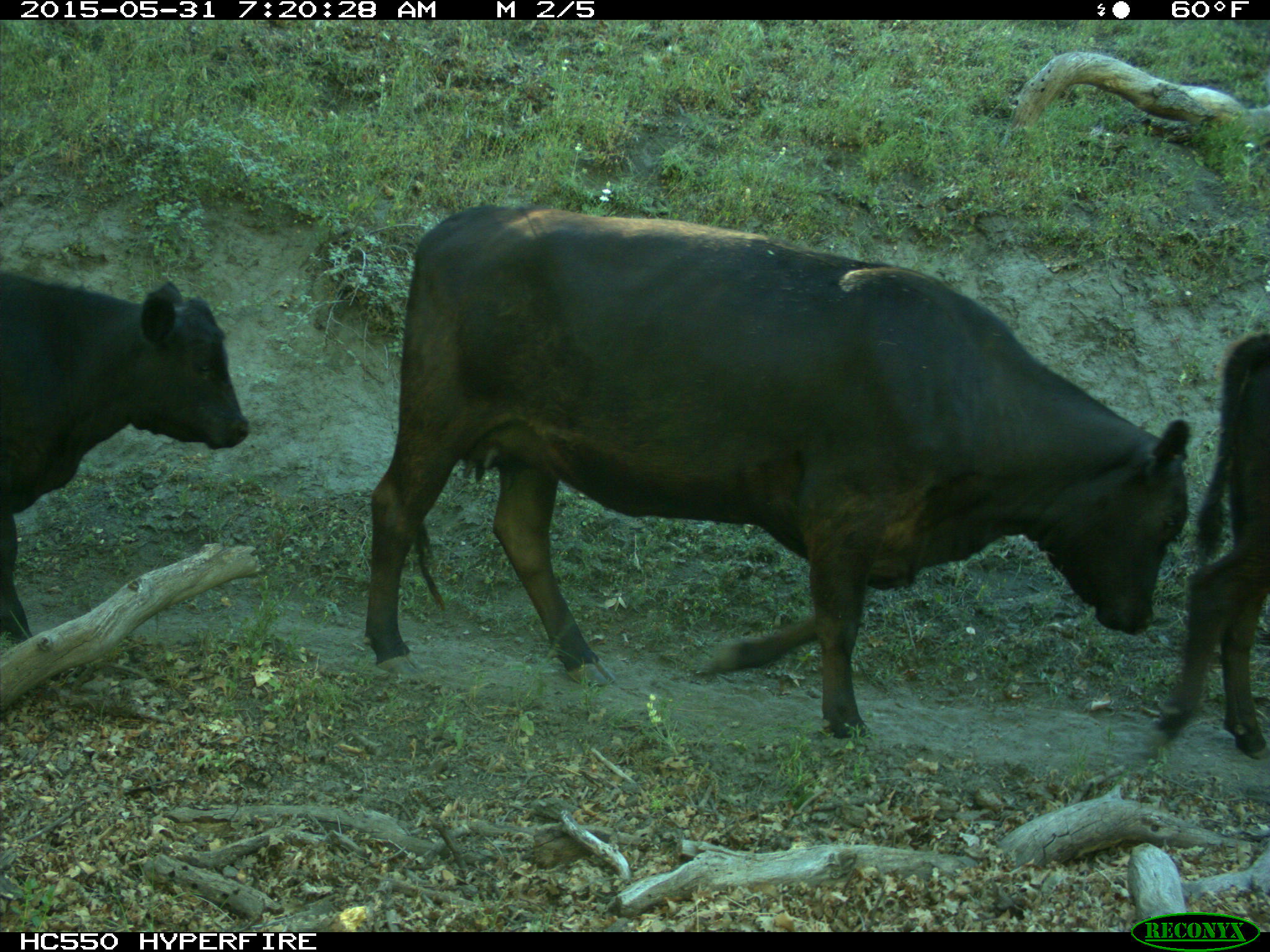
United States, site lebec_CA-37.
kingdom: Animalia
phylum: Chordata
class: Mammalia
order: Artiodactyla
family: Bovidae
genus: Bos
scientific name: Bos taurus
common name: domestic cow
Bos taurus (domestic cow).